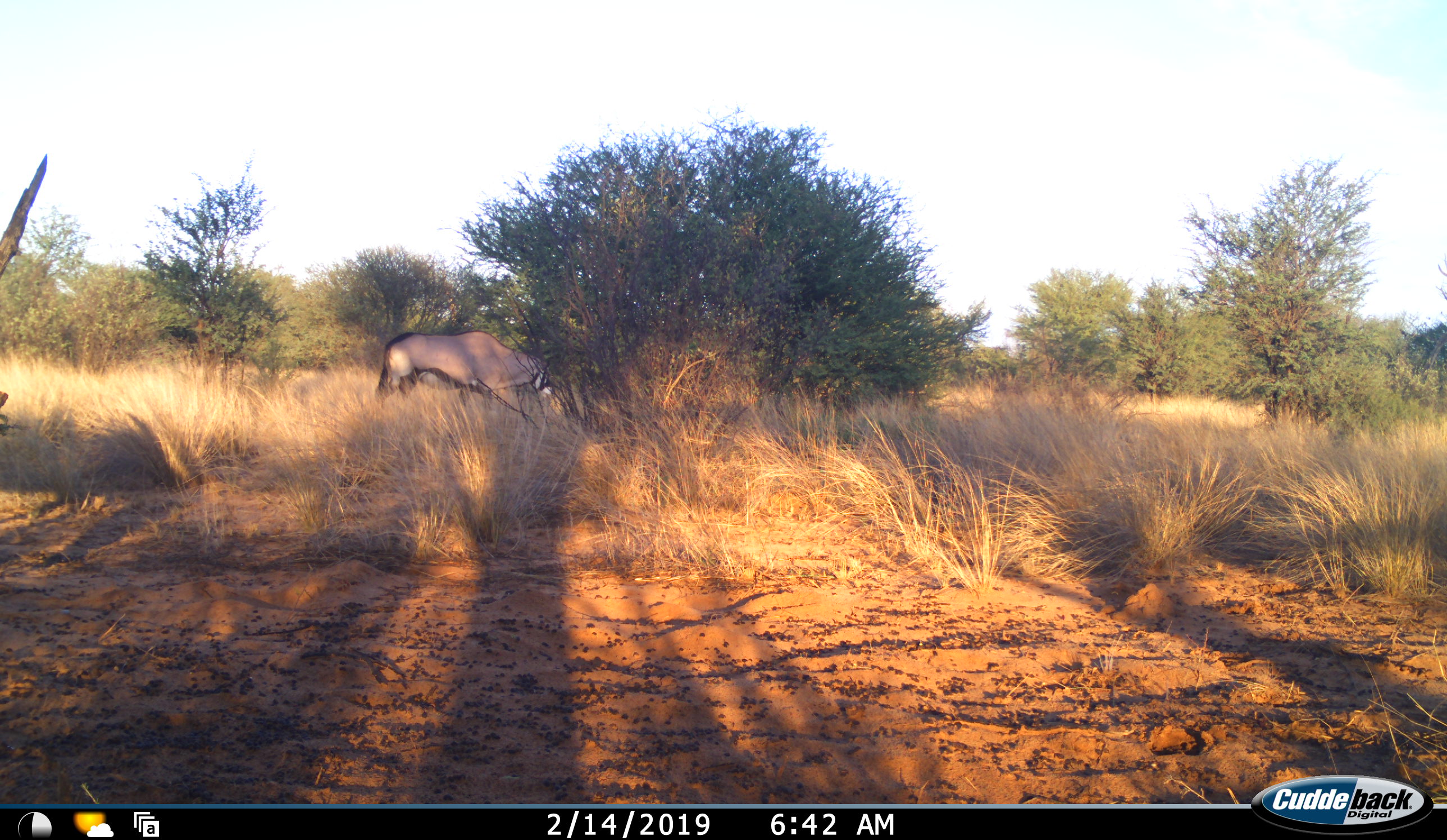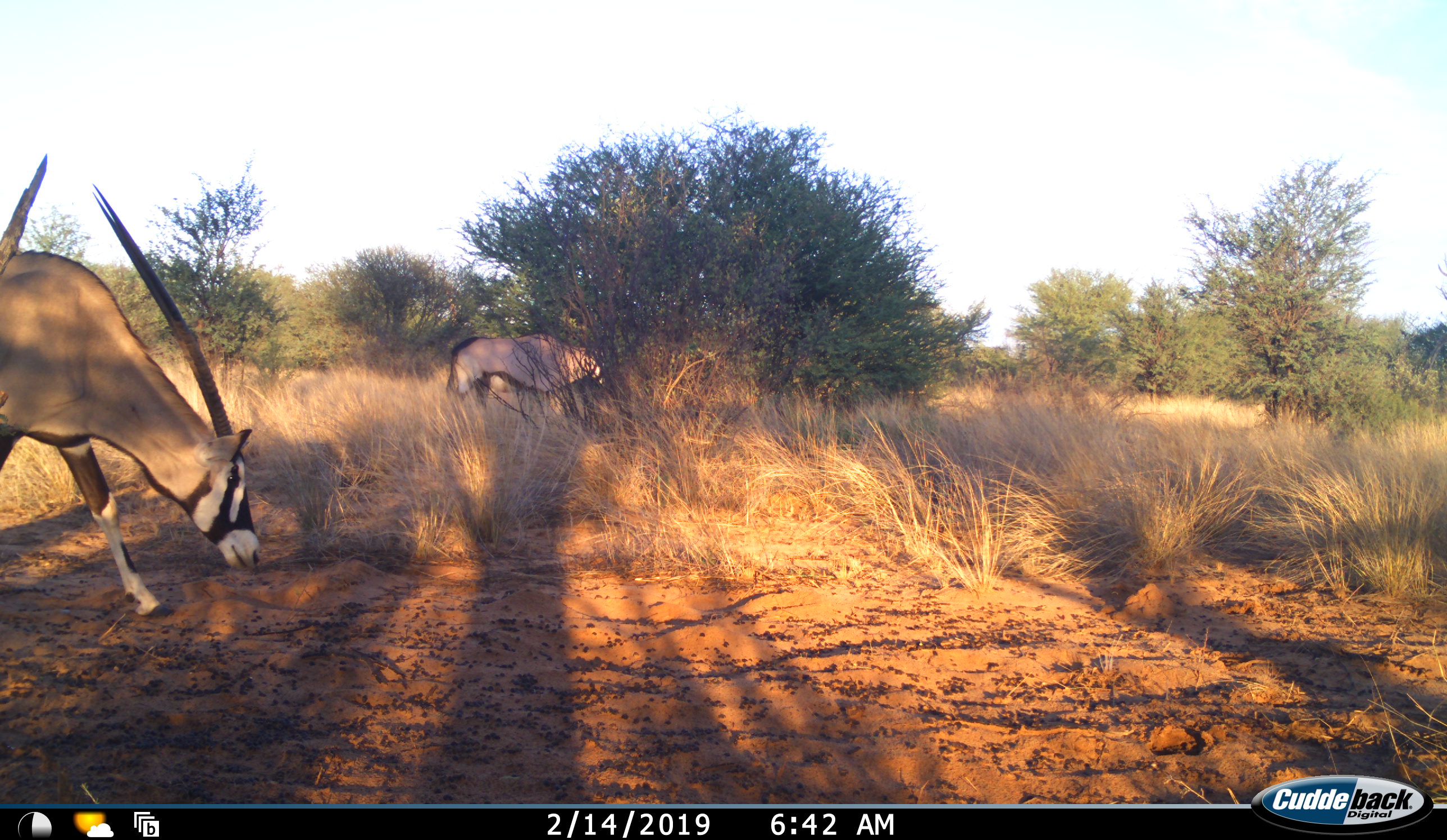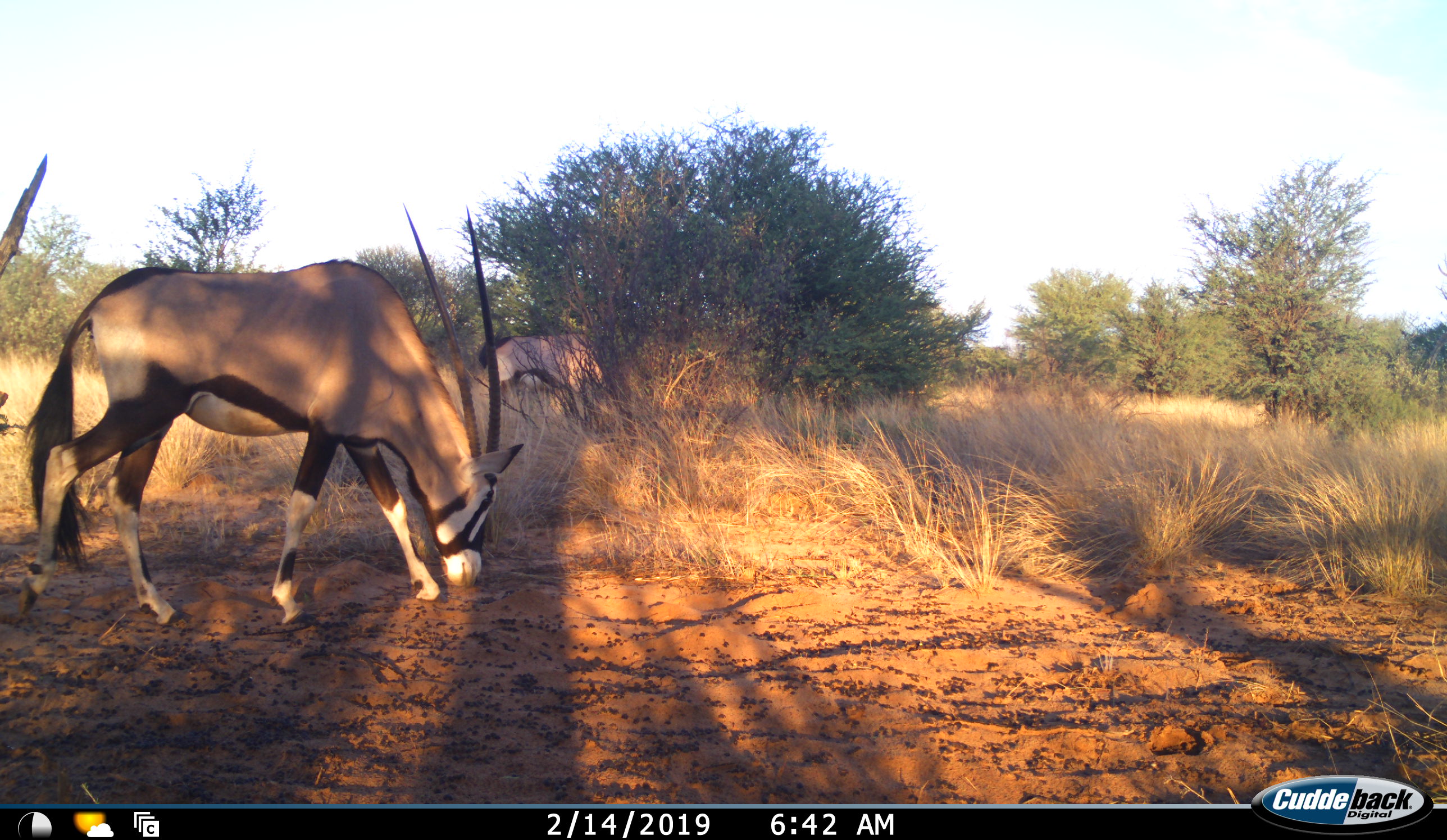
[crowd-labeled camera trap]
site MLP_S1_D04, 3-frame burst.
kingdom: Animalia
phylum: Chordata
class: Mammalia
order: Artiodactyla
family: Bovidae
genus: Oryx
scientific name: Oryx gazella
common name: gemsbok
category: oryx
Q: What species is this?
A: Oryx (gemsbok) (Oryx gazella).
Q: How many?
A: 2.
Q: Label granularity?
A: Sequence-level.